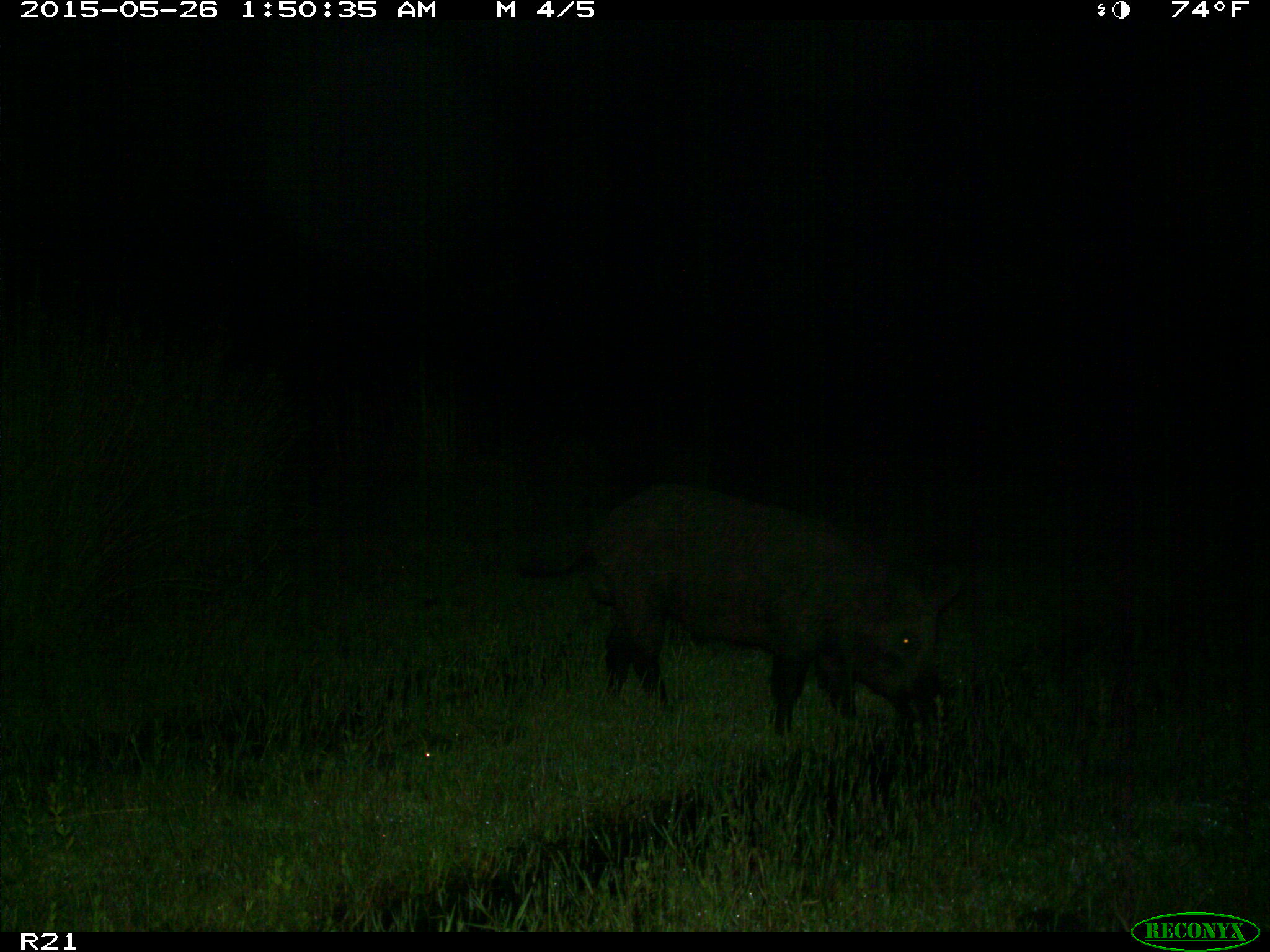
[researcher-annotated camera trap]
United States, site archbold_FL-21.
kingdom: Animalia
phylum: Chordata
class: Mammalia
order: Artiodactyla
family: Suidae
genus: Sus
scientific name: Sus scrofa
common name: wild boar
Sus scrofa (wild boar).